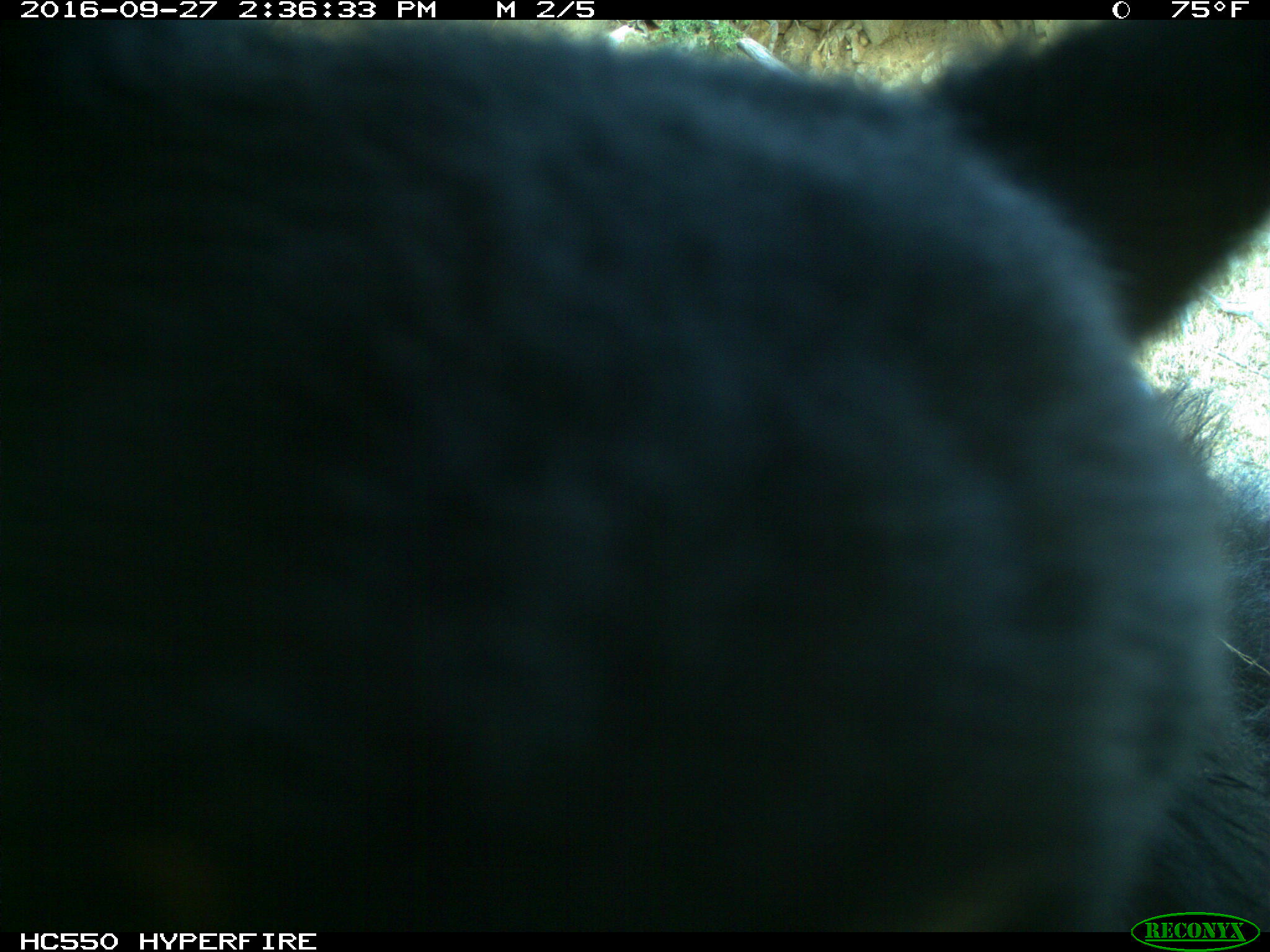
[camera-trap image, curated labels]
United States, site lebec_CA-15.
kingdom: Animalia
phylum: Chordata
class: Mammalia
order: Carnivora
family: Ursidae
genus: Ursus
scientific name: Ursus americanus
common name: american black bear